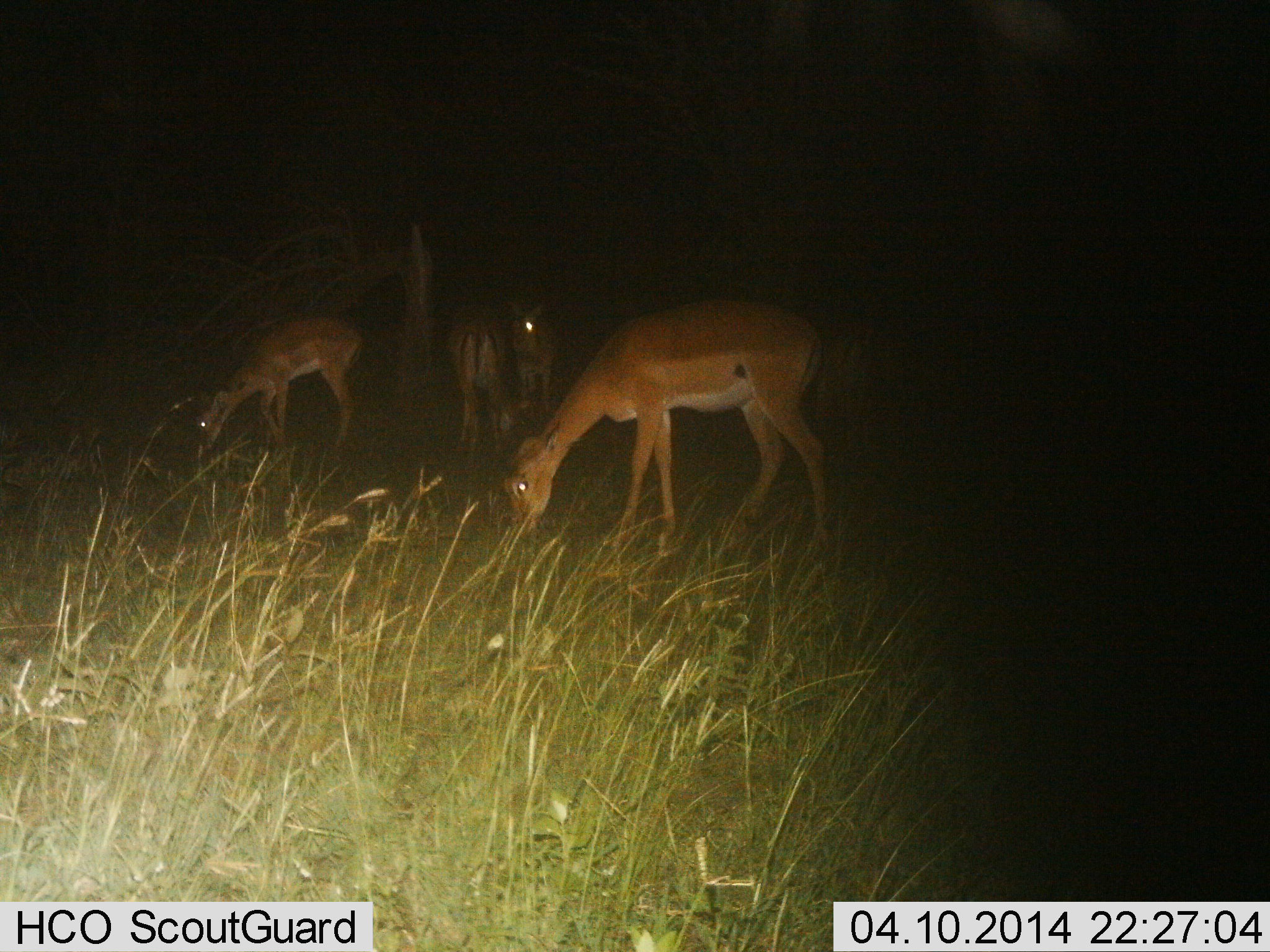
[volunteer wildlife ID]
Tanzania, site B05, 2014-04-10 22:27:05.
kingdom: Animalia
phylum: Chordata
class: Mammalia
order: Artiodactyla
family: Bovidae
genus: Aepyceros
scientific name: Aepyceros melampus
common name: impala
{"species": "impala (Aepyceros melampus)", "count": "4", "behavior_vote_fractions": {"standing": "40%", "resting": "0%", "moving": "0%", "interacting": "0%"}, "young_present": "10%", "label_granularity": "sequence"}